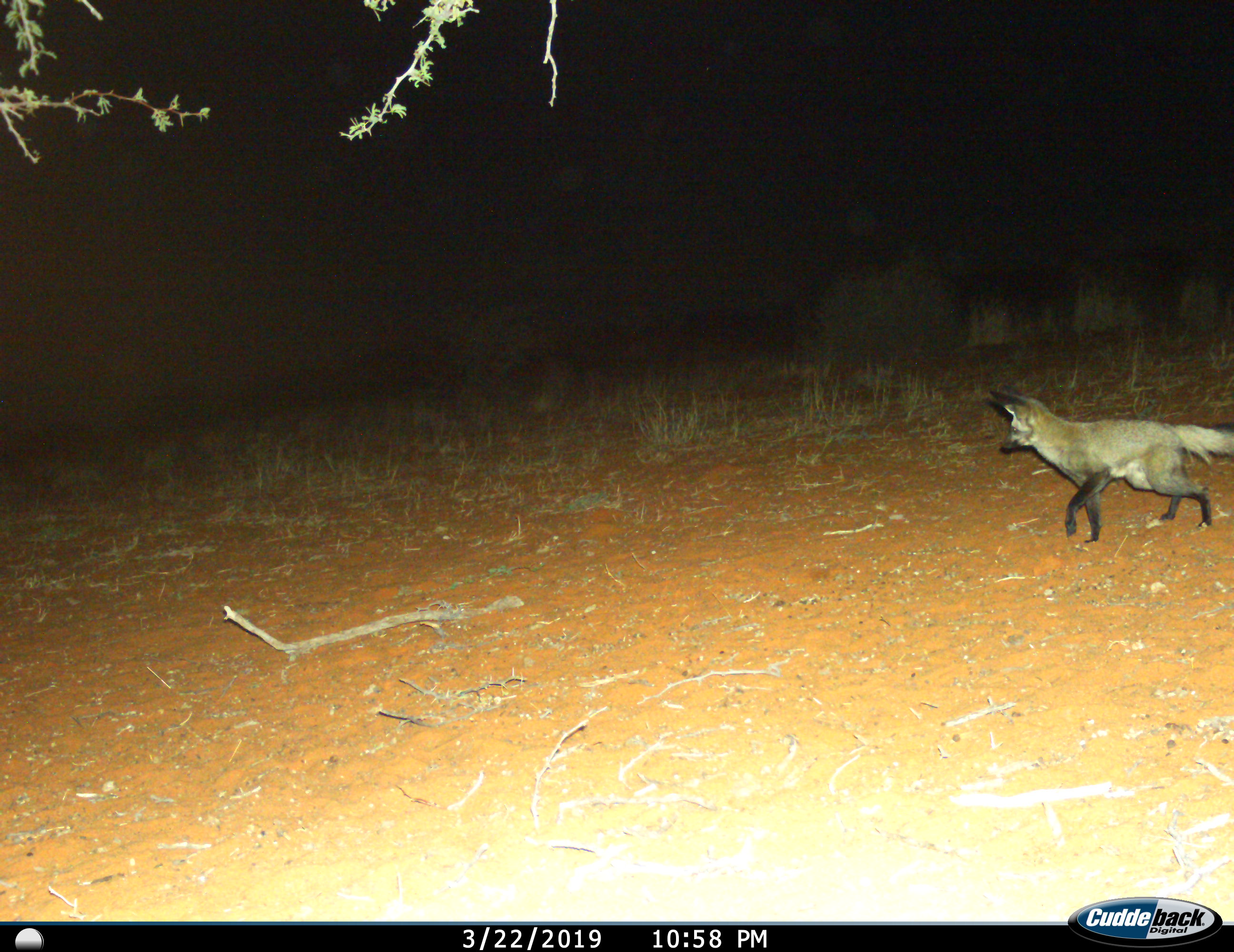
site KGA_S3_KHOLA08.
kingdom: Animalia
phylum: Chordata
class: Mammalia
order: Carnivora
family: Canidae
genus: Otocyon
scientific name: Otocyon megalotis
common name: bat-eared fox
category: foxbateared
Foxbateared (bat-eared fox) (Otocyon megalotis), count 1. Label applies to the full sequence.